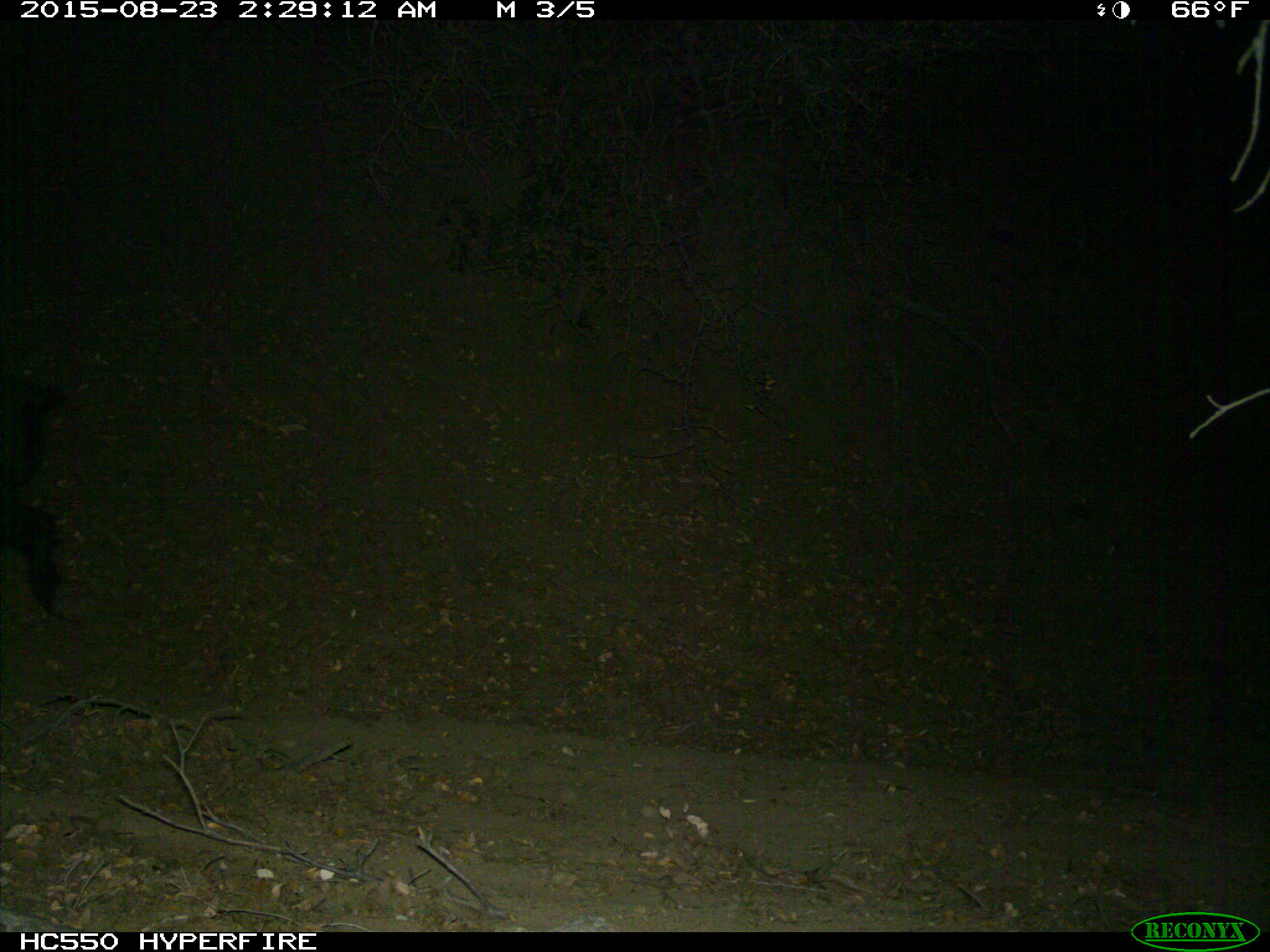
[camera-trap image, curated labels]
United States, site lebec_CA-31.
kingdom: Animalia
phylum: Chordata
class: Mammalia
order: Artiodactyla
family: Suidae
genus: Sus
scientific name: Sus scrofa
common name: wild boar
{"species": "Sus scrofa (wild boar)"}